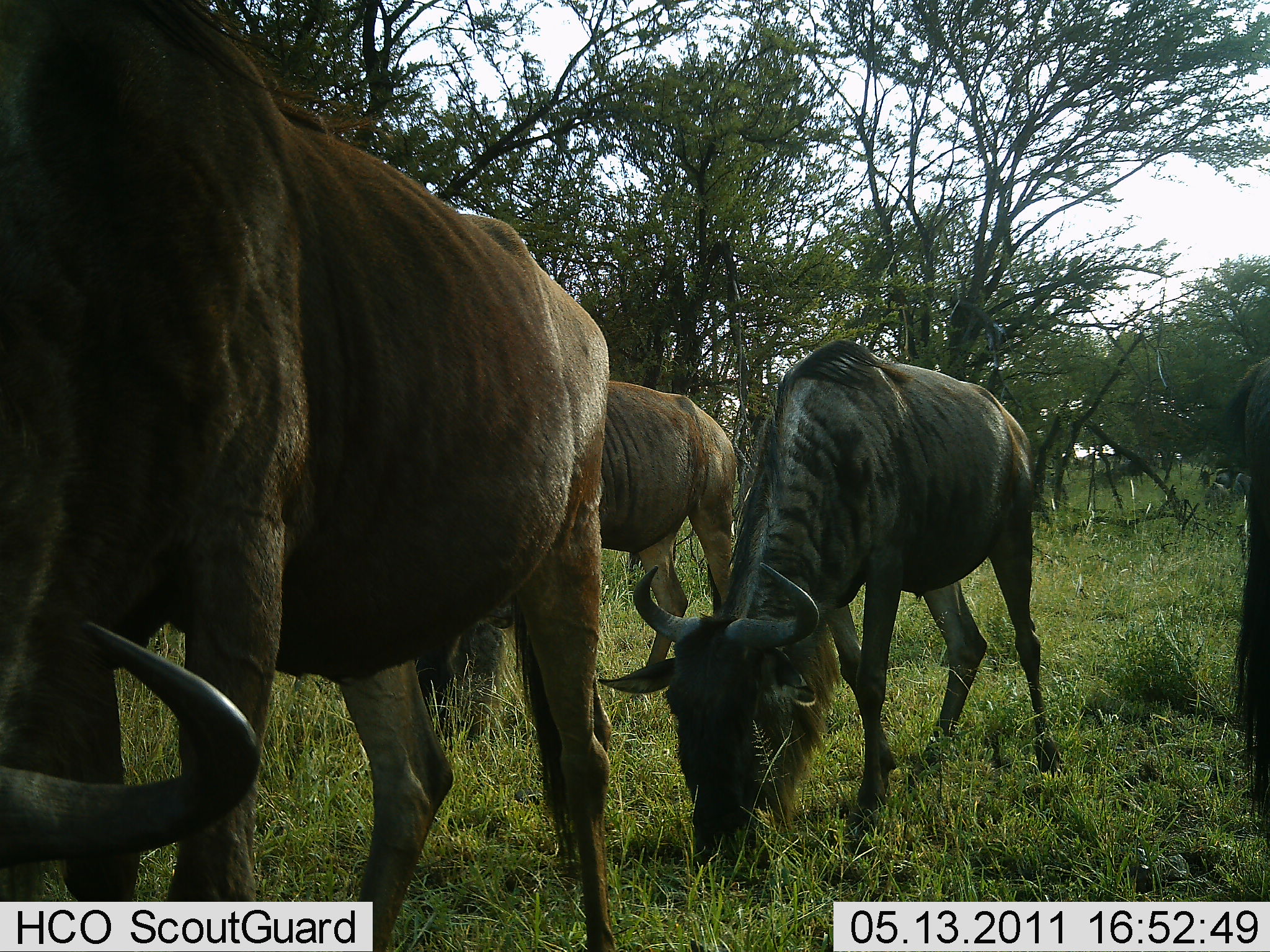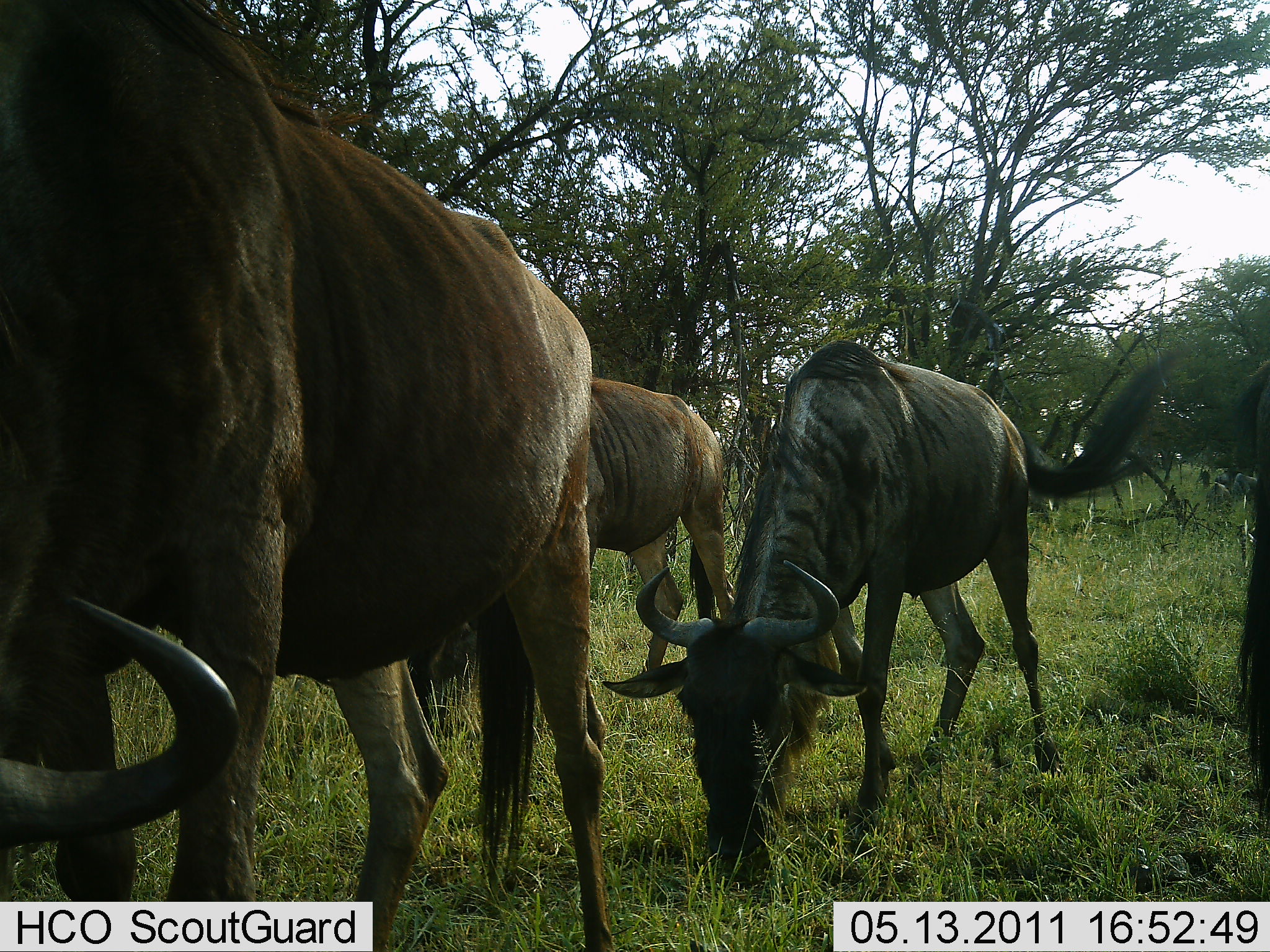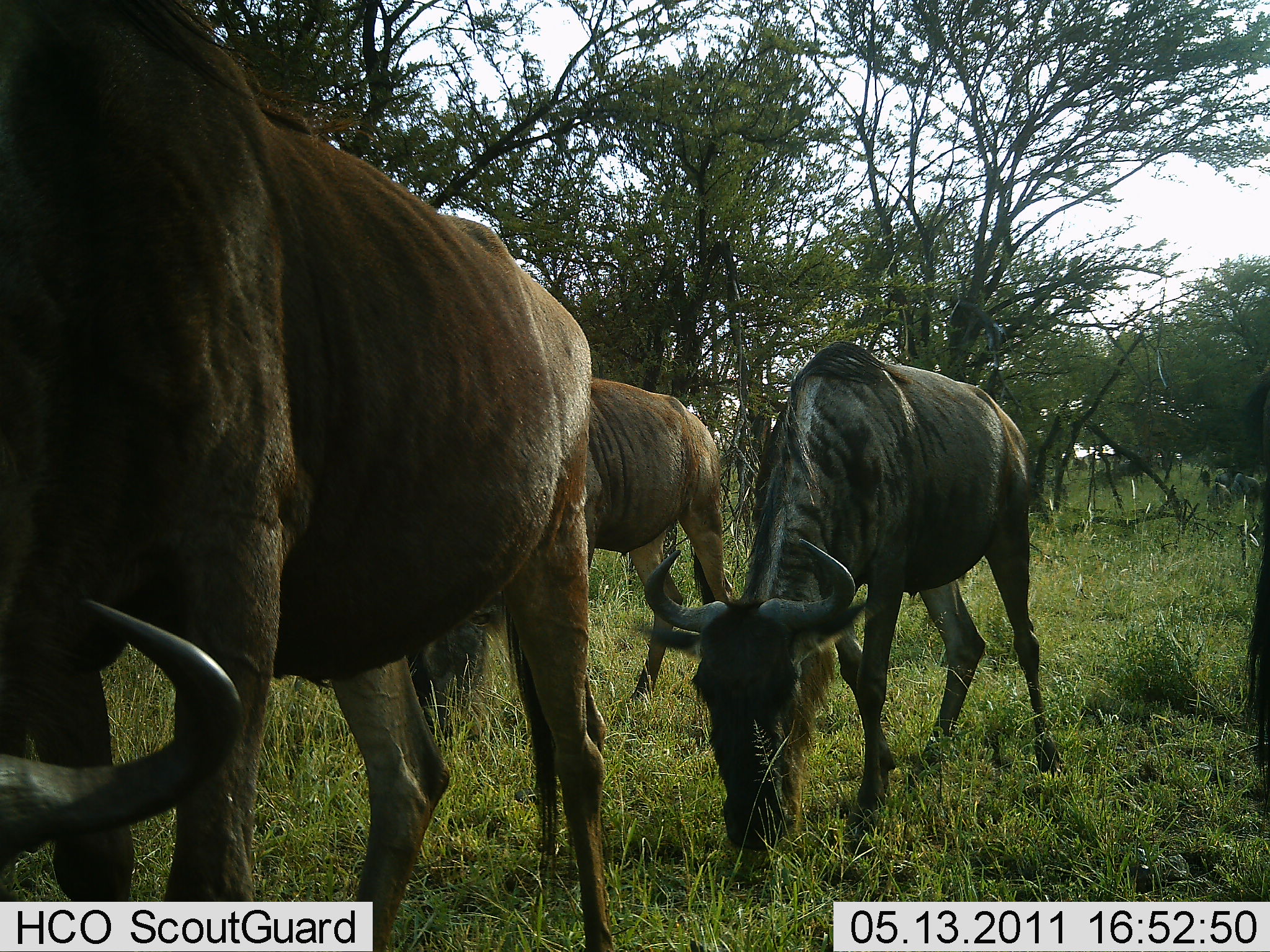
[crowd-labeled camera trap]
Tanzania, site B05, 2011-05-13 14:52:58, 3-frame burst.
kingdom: Animalia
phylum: Chordata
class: Mammalia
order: Artiodactyla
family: Bovidae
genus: Connochaetes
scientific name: Connochaetes taurinus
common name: blue wildebeest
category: wildebeest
Wildebeest (blue wildebeest) (Connochaetes taurinus), count 4. Behavior (volunteer vote fractions): standing 13%, resting 0%, moving 0%, interacting 0%. Young present (vote fraction): 0%. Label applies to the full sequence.